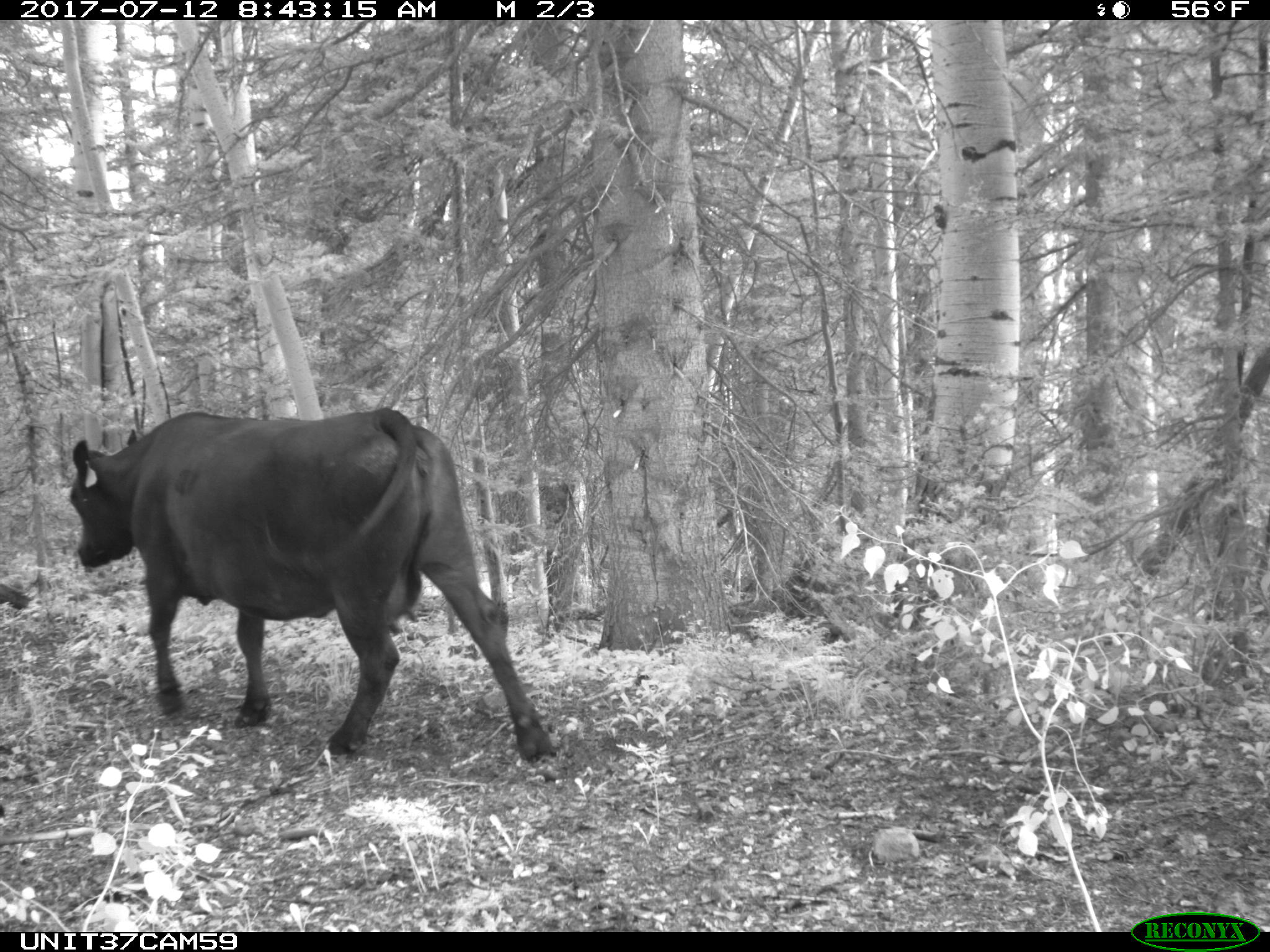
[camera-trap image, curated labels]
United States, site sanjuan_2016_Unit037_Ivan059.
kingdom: Animalia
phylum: Chordata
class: Mammalia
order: Artiodactyla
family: Bovidae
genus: Bos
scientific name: Bos taurus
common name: domestic cow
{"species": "Bos taurus (domestic cow)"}